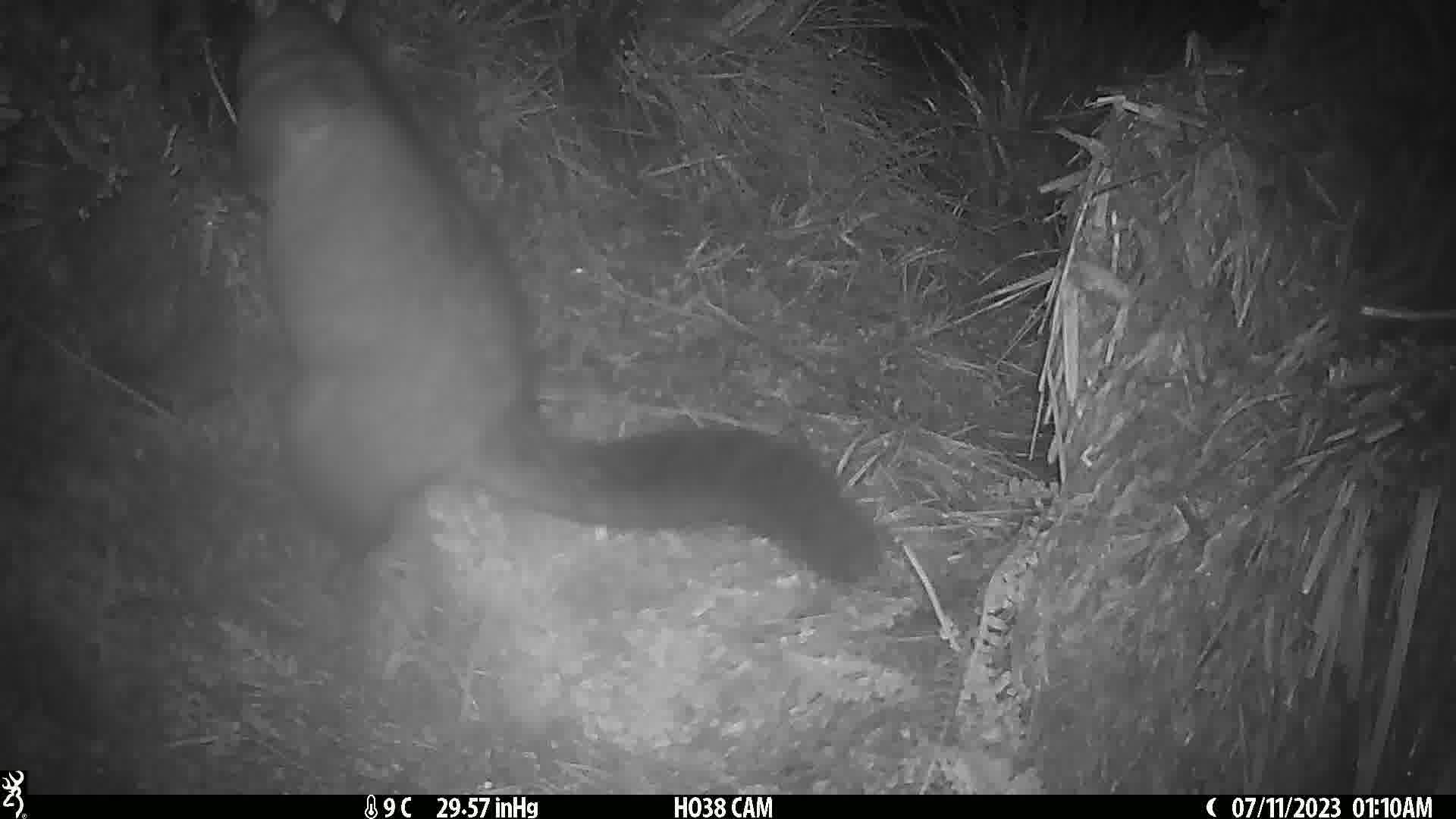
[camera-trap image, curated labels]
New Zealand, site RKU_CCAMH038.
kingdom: Animalia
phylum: Chordata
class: Mammalia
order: Diprotodontia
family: Phalangeridae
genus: Trichosurus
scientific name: Trichosurus vulpecula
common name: common brushtail possum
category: possum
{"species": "possum (common brushtail possum) (Trichosurus vulpecula)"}